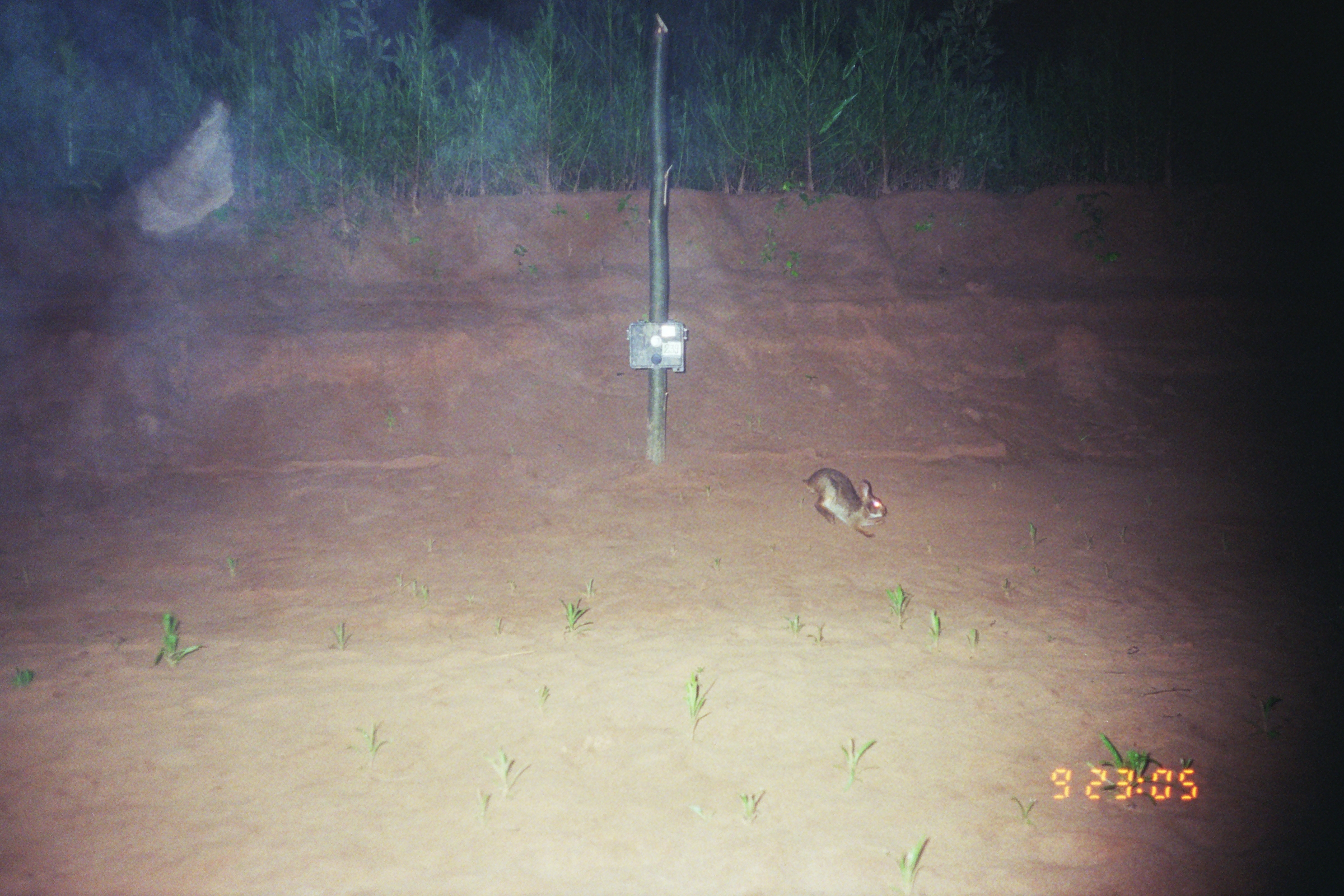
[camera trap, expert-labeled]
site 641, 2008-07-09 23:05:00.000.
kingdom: Animalia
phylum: Chordata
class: Mammalia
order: Lagomorpha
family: Leporidae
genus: Sylvilagus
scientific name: Sylvilagus brasiliensis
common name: tapeti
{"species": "Sylvilagus brasiliensis (tapeti)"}